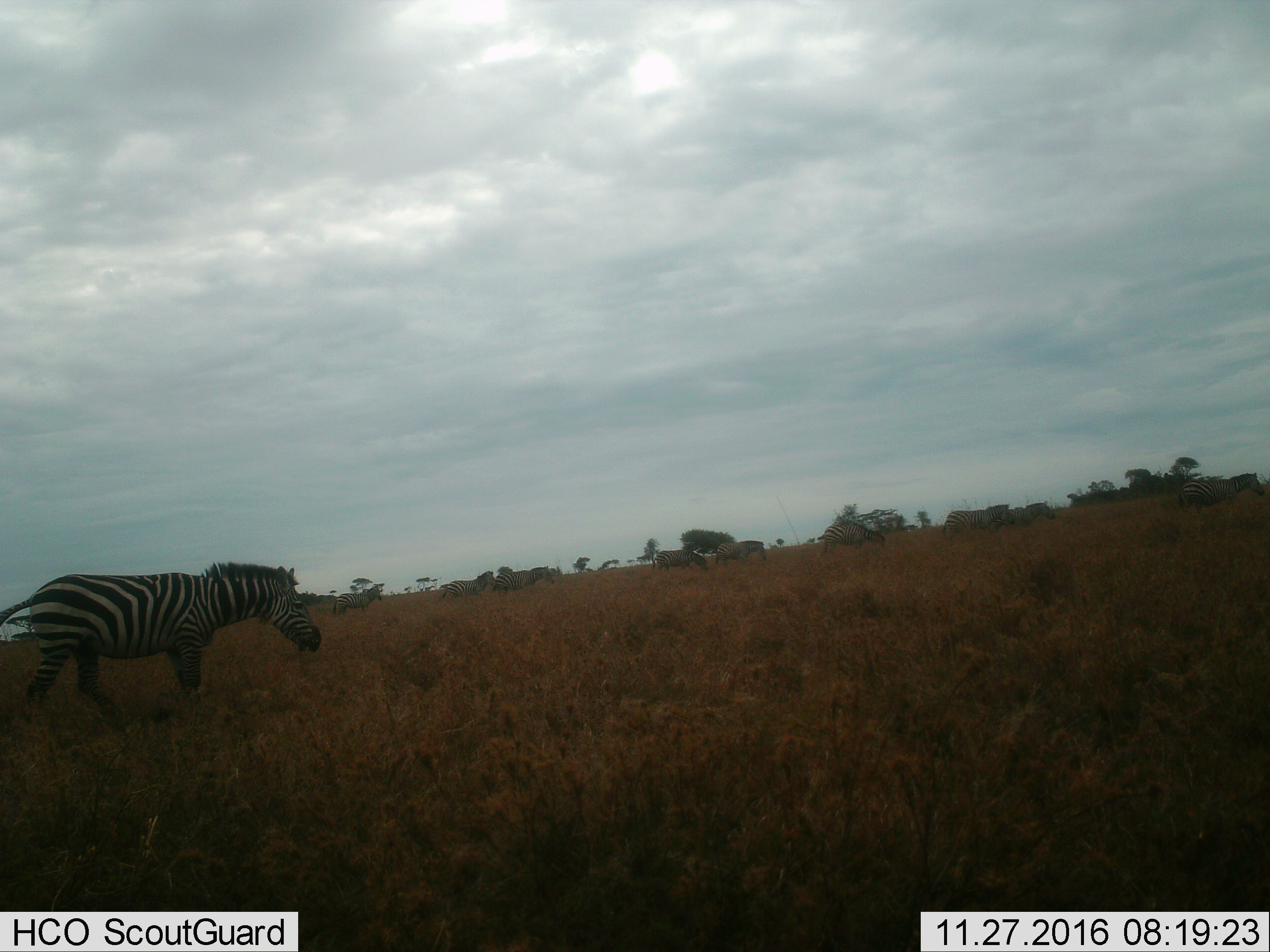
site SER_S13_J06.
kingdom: Animalia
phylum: Chordata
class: Mammalia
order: Perissodactyla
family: Equidae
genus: Equus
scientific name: Equus quagga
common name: plains zebra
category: zebraplains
Zebraplains (plains zebra) (Equus quagga), count 10. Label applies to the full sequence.